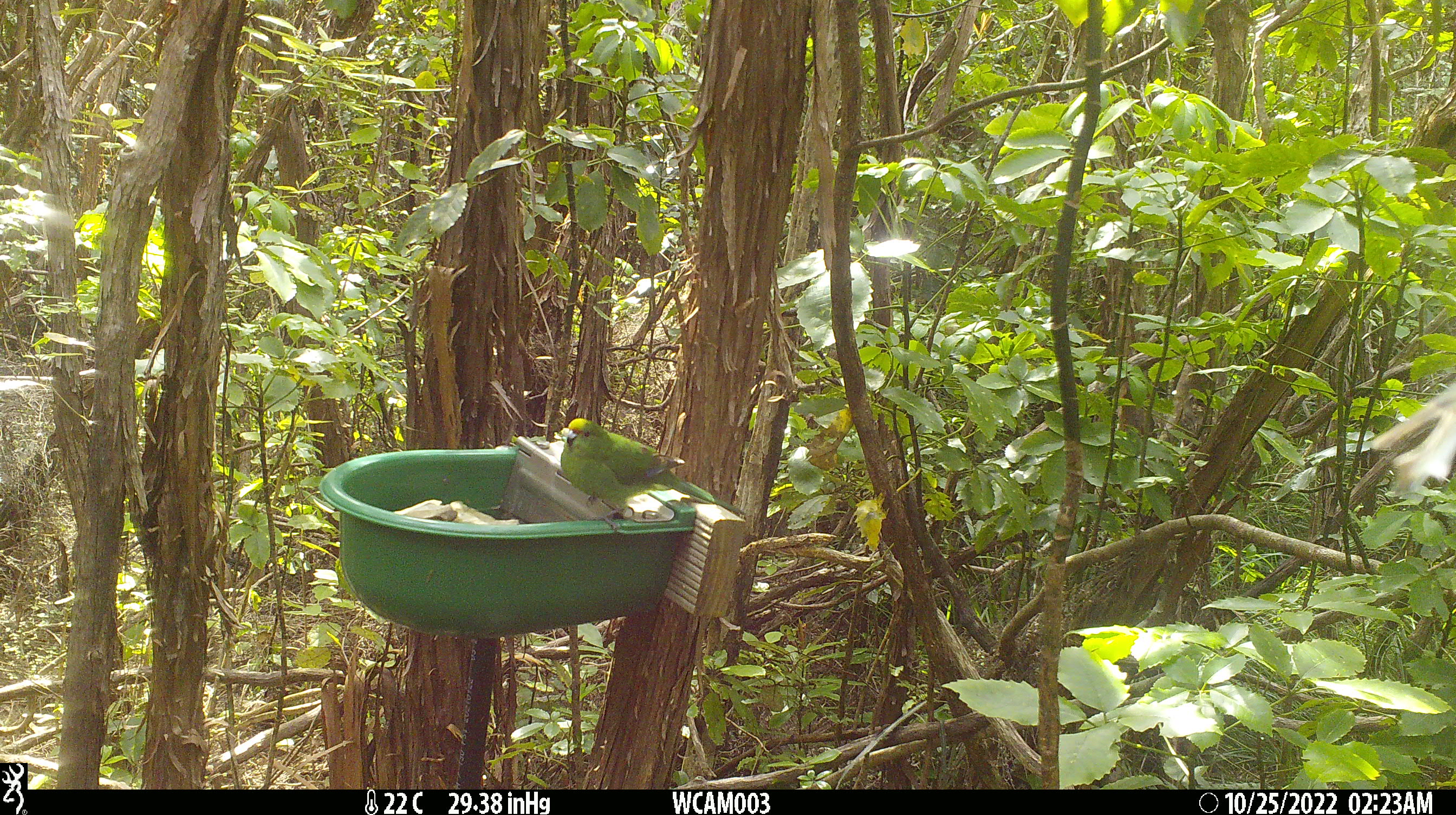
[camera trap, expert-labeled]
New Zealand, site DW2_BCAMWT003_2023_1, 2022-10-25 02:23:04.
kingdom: Animalia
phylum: Chordata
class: Aves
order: Psittaciformes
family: Psittaculidae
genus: Cyanoramphus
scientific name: Cyanoramphus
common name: parakeet